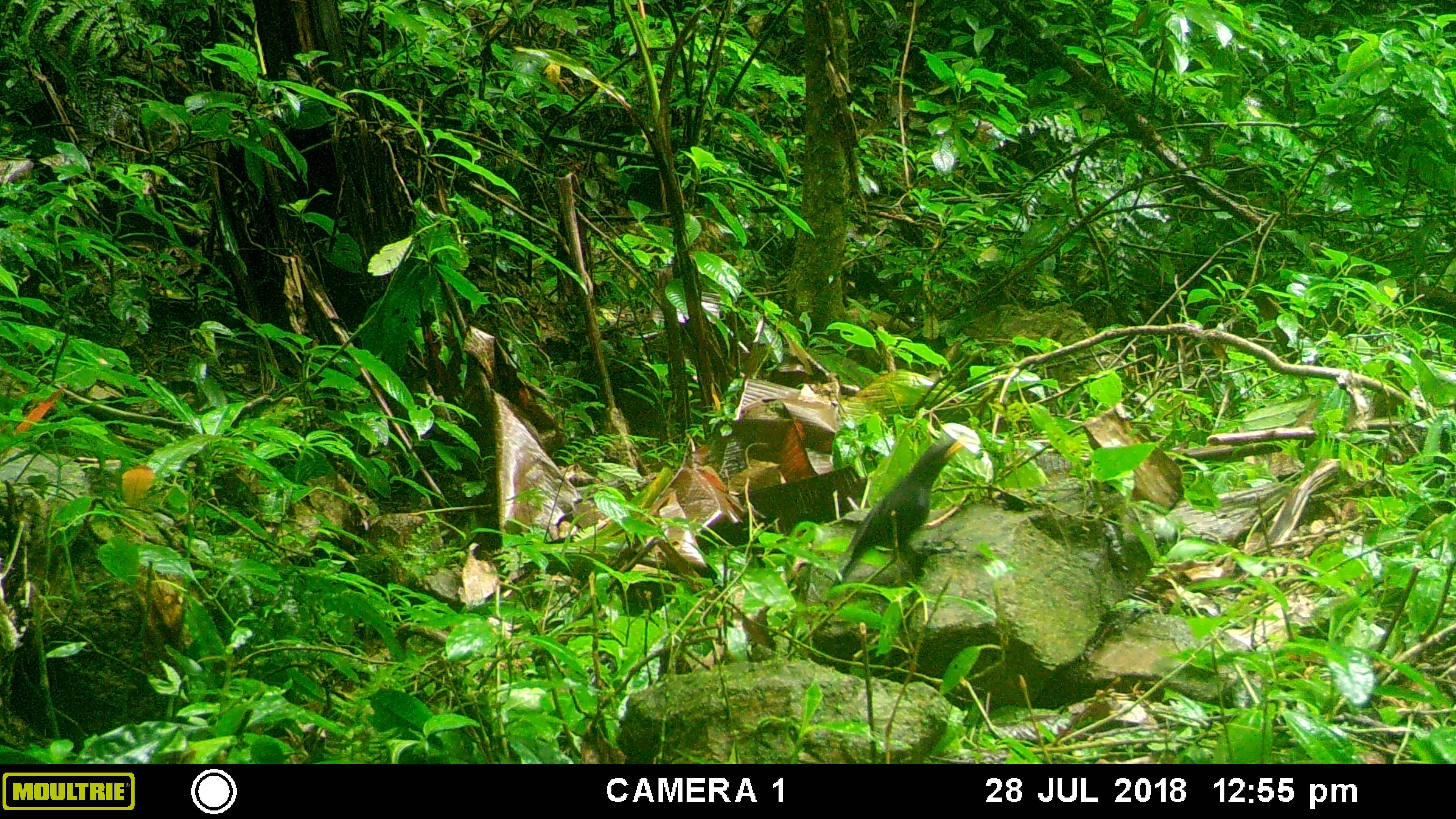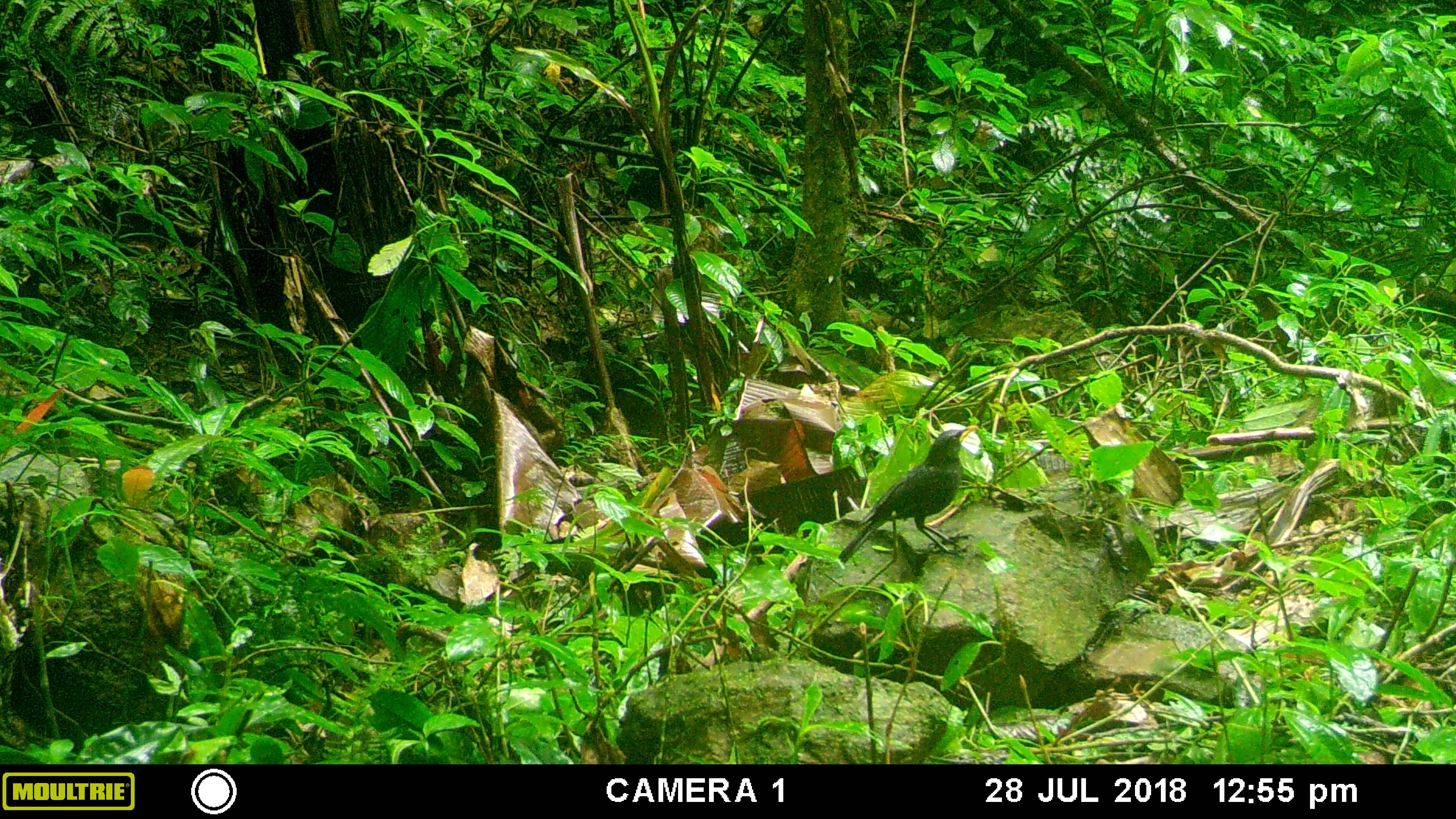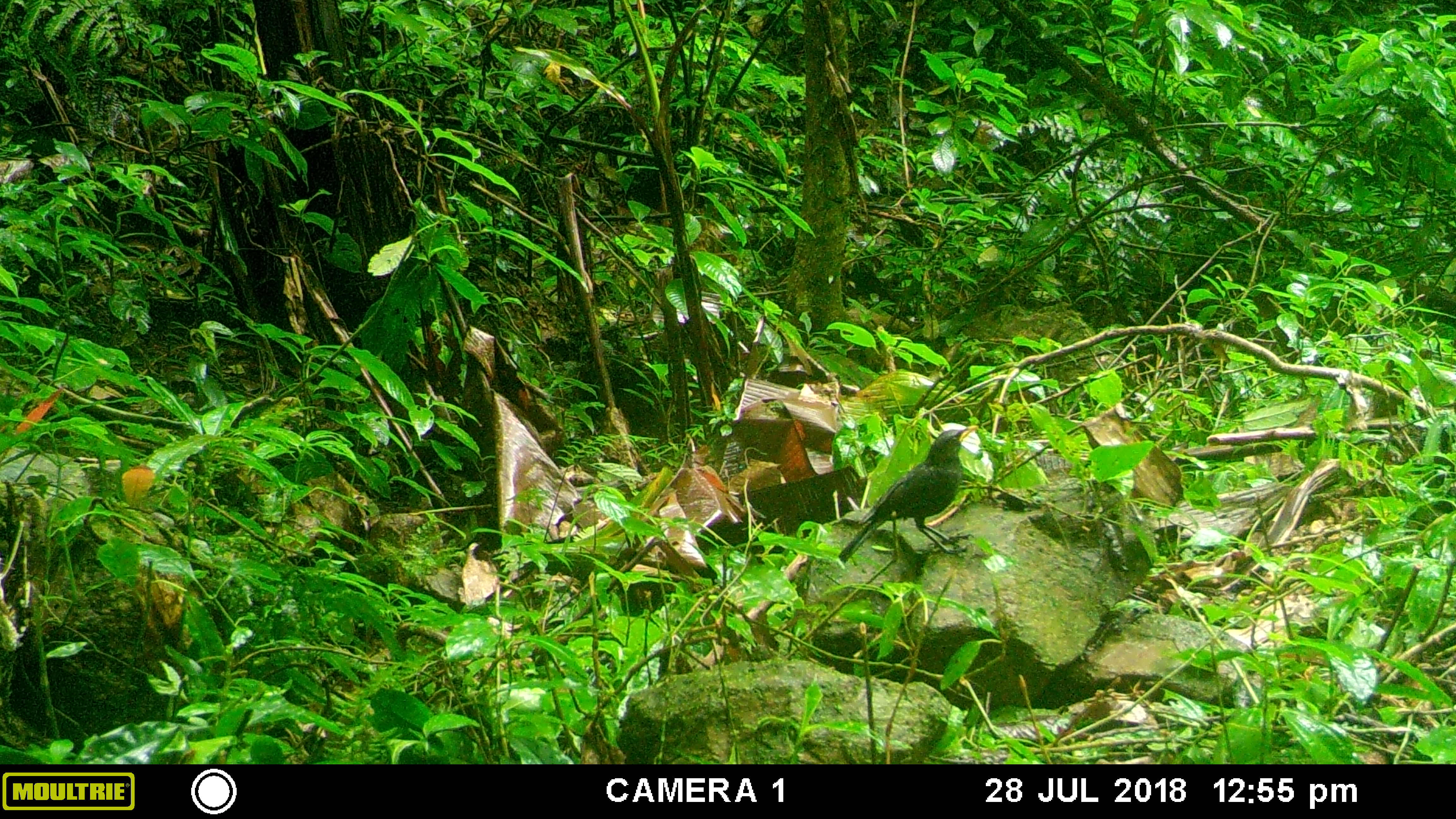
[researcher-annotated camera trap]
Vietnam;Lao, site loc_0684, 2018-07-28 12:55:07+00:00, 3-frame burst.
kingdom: Animalia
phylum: Chordata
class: Aves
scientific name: Aves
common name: bird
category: unidentified bird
Unidentified bird (bird) (Aves). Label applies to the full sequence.